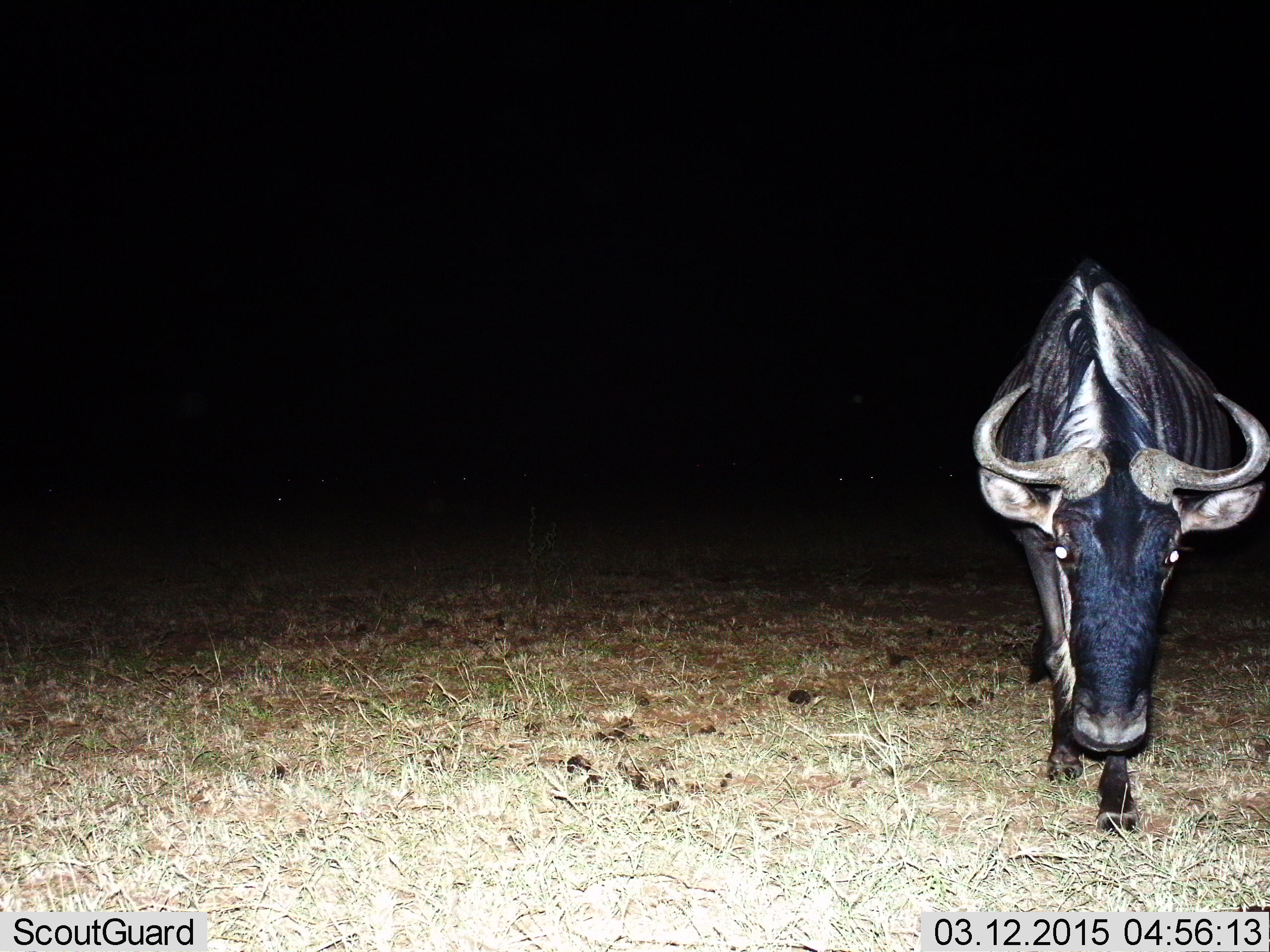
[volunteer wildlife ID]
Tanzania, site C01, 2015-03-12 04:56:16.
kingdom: Animalia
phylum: Chordata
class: Mammalia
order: Artiodactyla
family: Bovidae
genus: Connochaetes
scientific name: Connochaetes taurinus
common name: blue wildebeest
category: wildebeest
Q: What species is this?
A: Wildebeest (blue wildebeest) (Connochaetes taurinus).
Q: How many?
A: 1.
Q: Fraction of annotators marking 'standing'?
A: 60%.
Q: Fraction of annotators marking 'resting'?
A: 0%.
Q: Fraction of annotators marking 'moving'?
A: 50%.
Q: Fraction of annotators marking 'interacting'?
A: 10%.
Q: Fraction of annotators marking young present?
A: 0%.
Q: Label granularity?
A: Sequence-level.